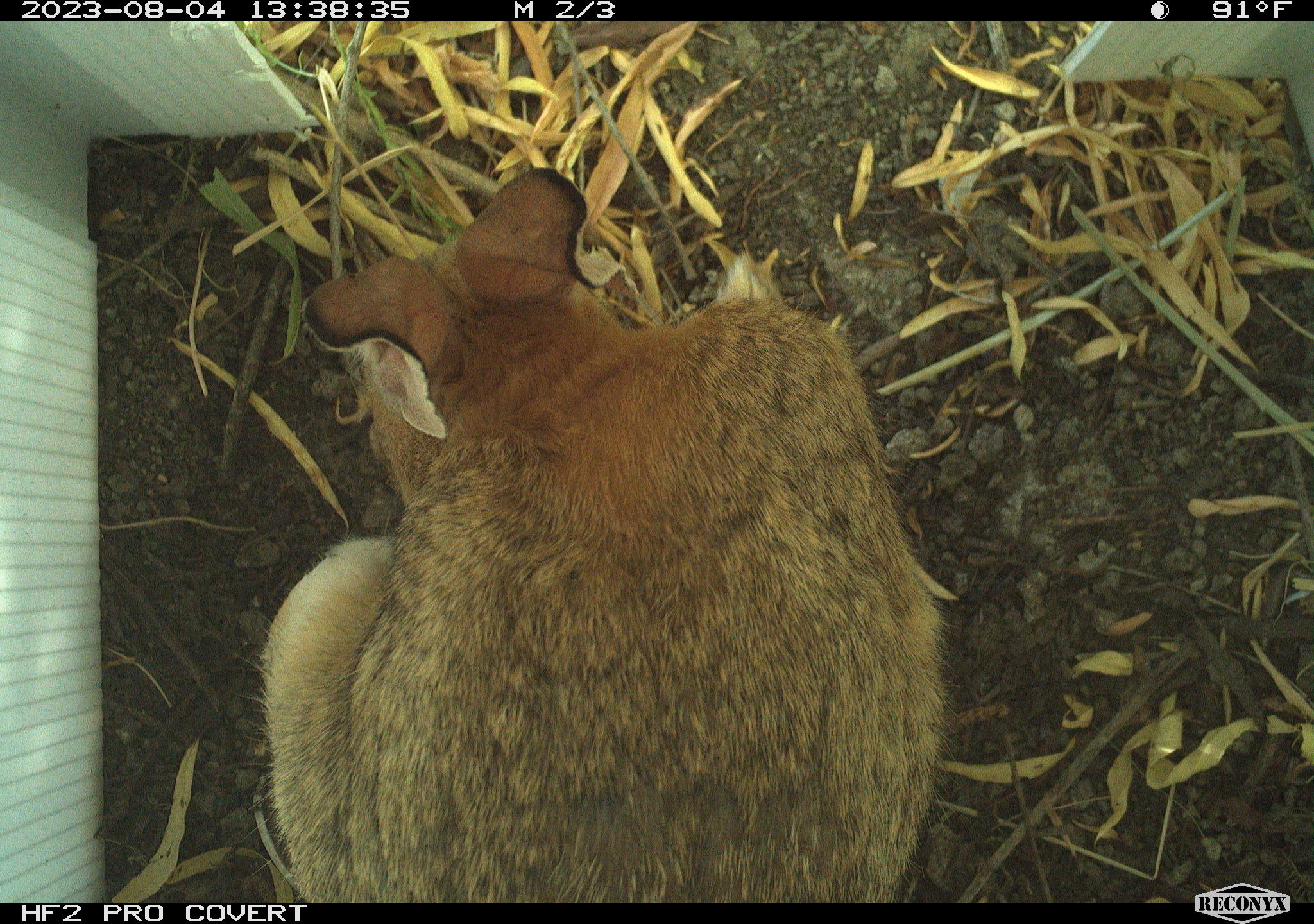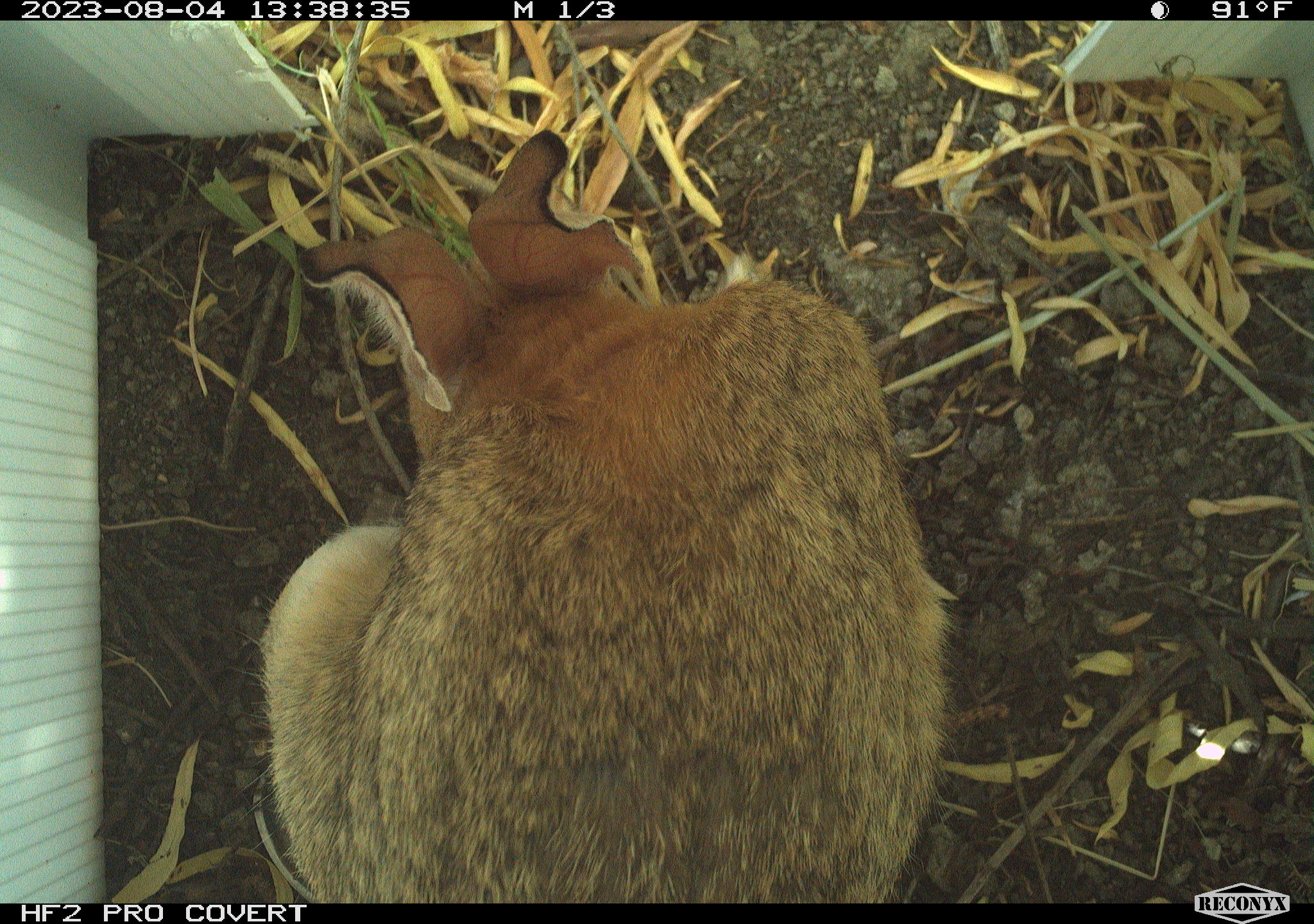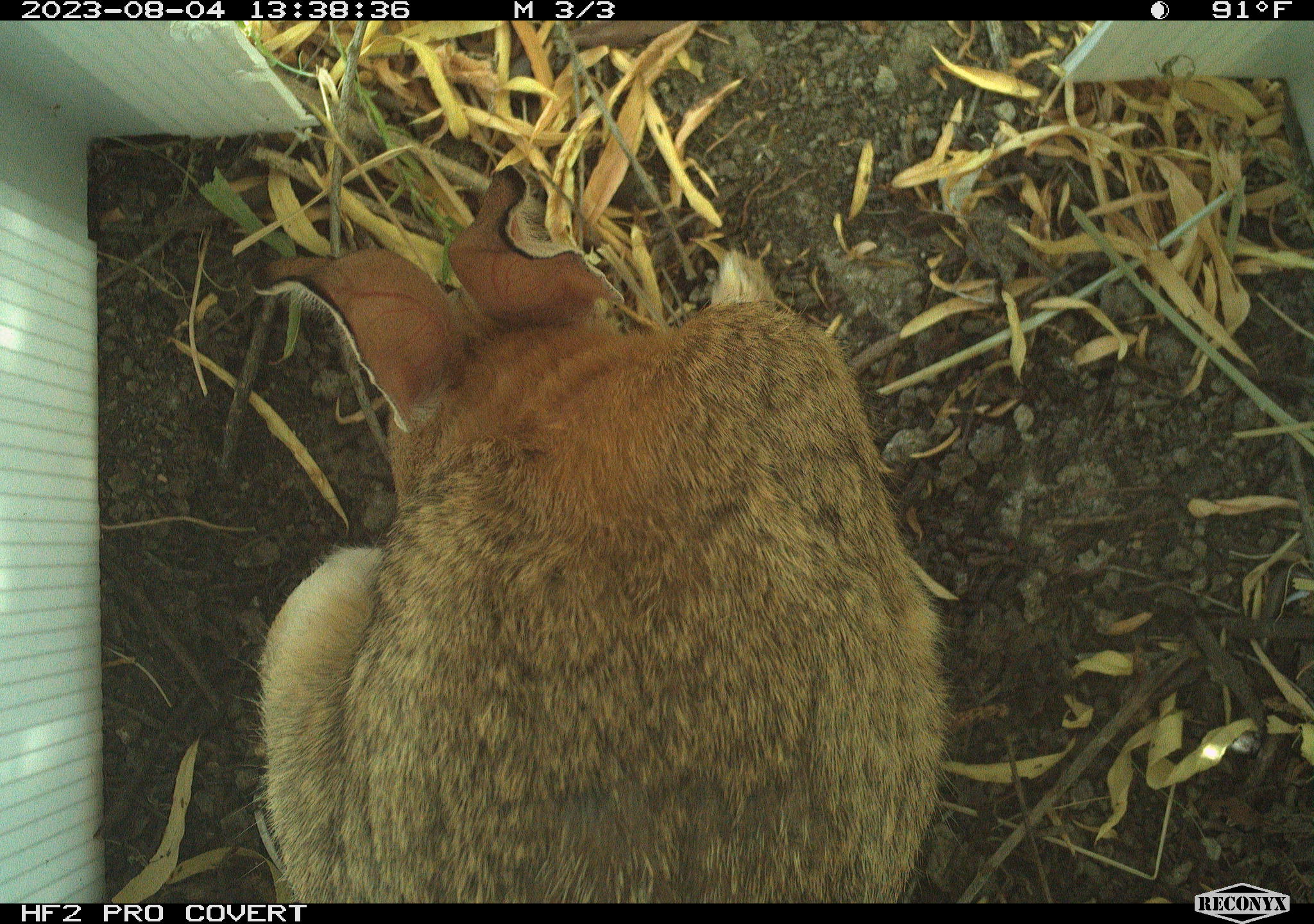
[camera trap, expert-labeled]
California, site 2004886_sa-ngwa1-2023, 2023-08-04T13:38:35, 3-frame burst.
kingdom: Animalia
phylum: Chordata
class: Mammalia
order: Lagomorpha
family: Leporidae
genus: Sylvilagus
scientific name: Sylvilagus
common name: cottontail rabbits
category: sylvilagus species